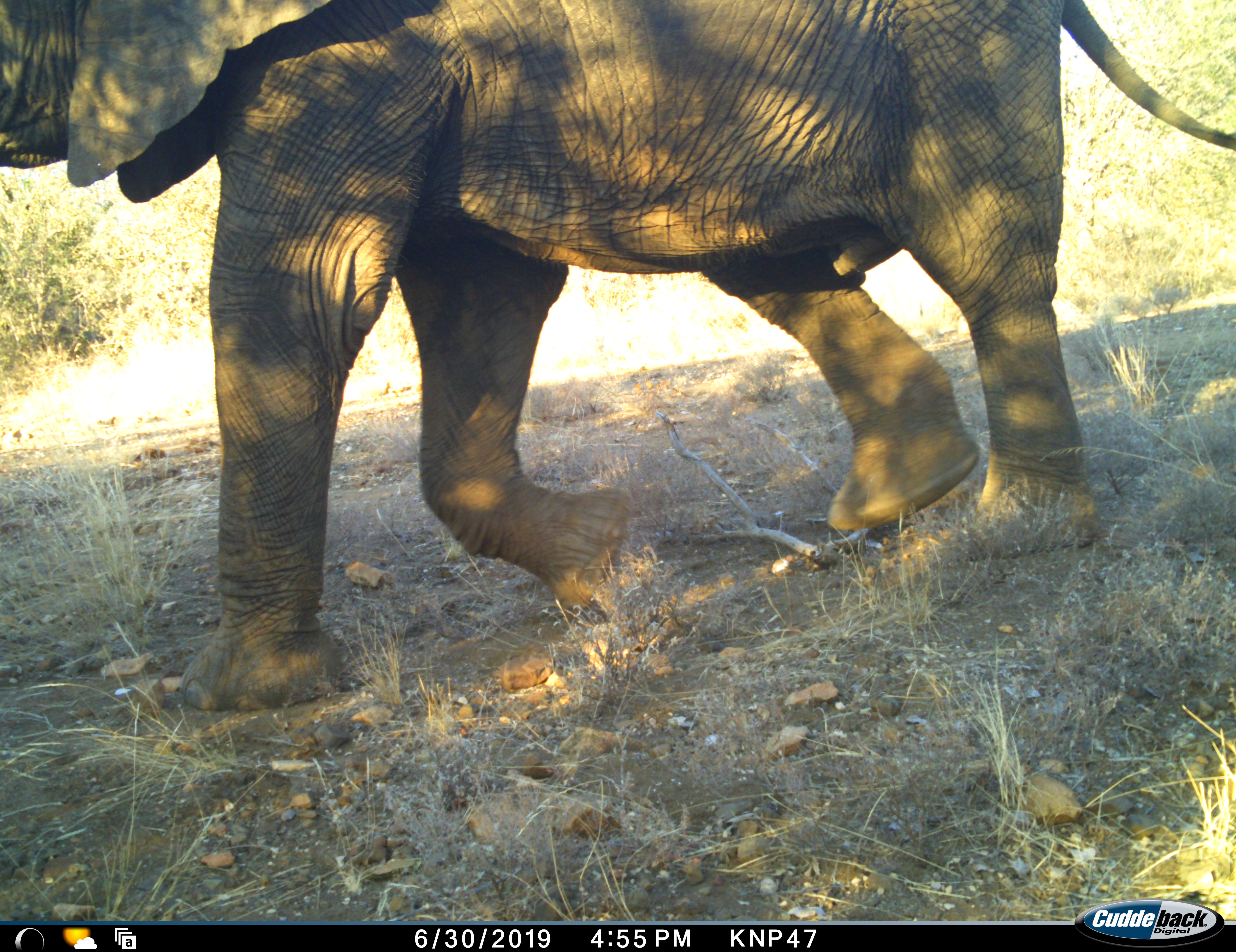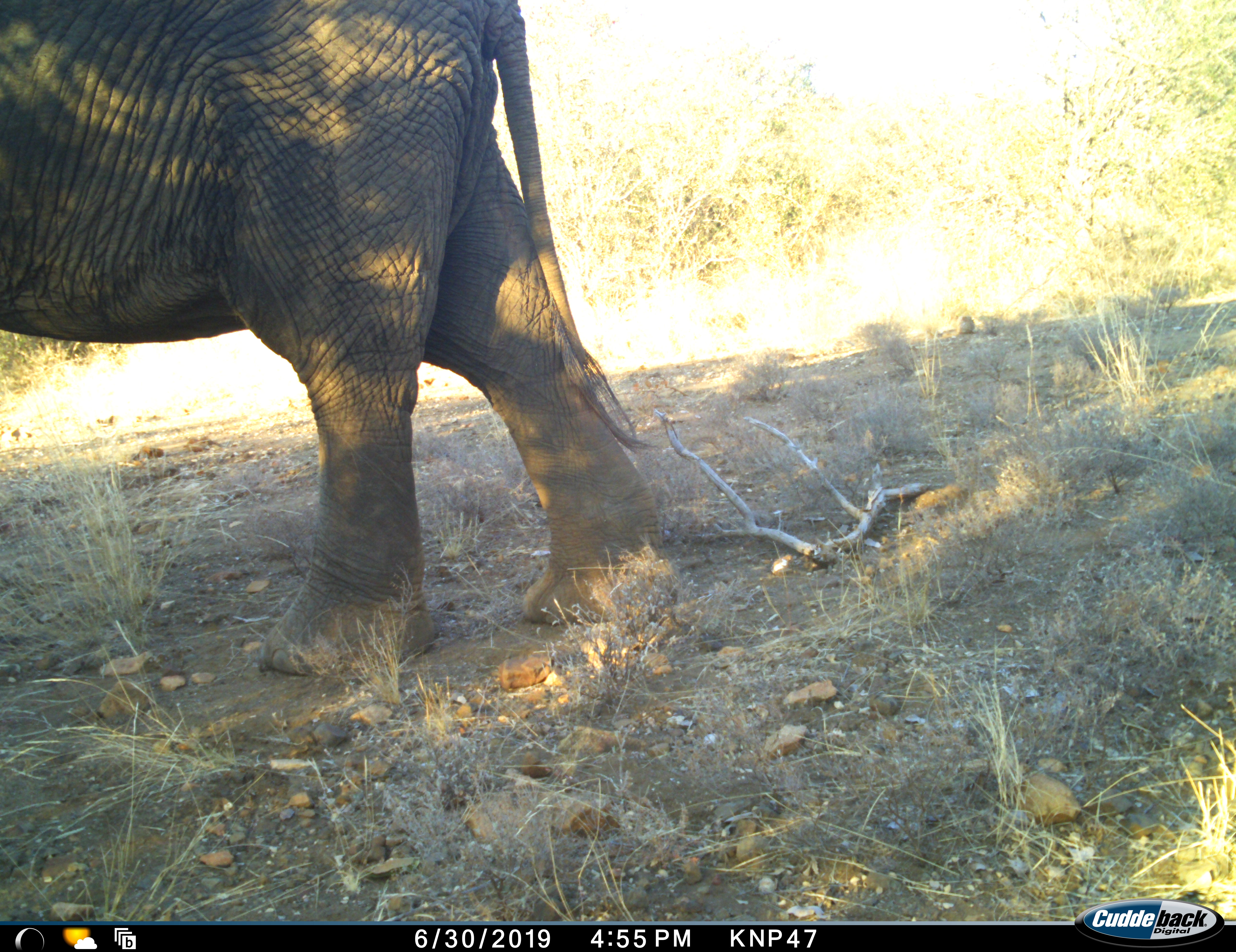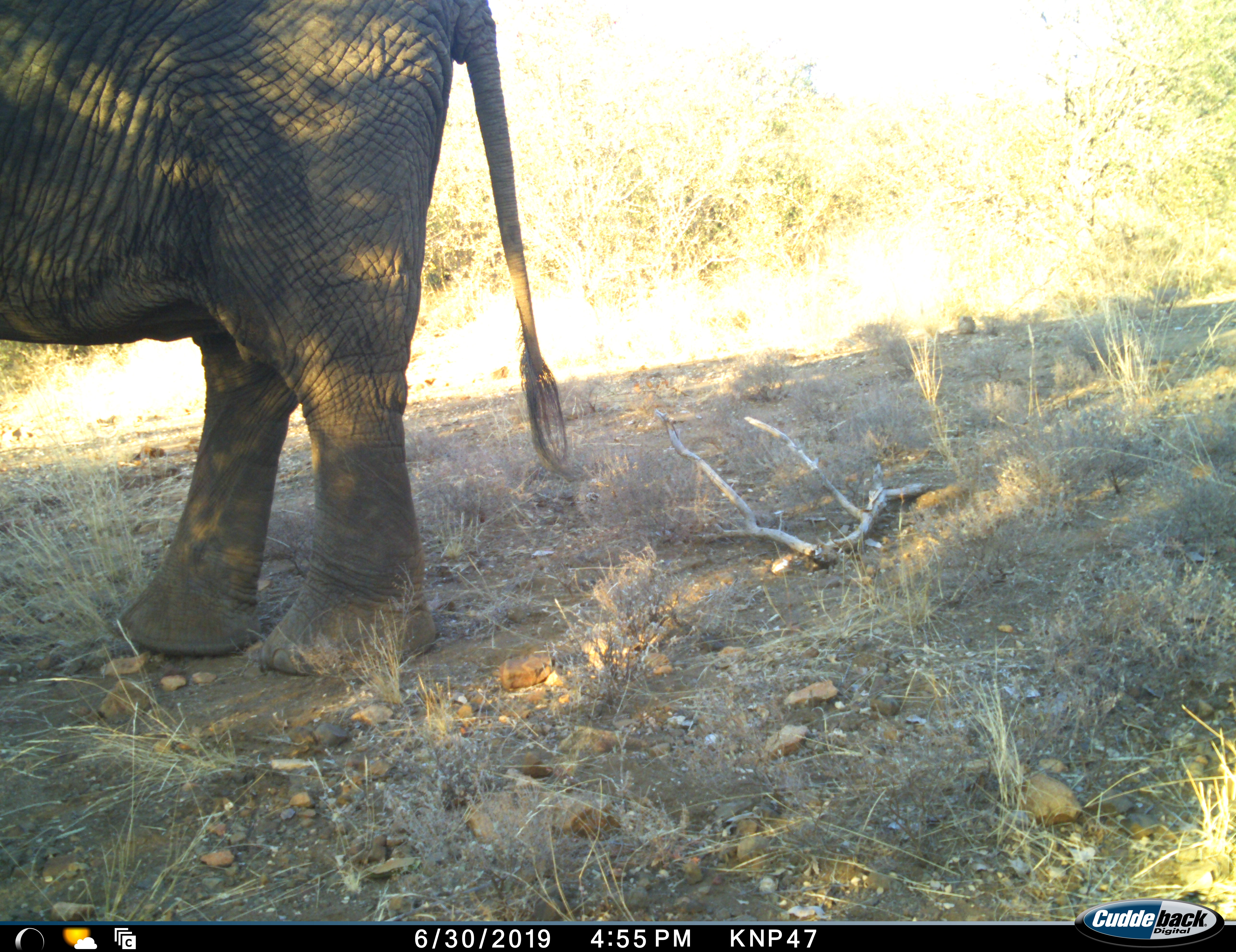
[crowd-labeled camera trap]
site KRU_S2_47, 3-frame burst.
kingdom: Animalia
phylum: Chordata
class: Mammalia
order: Proboscidea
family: Elephantidae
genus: Loxodonta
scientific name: Loxodonta africana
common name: african bush elephant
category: elephant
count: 1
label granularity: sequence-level